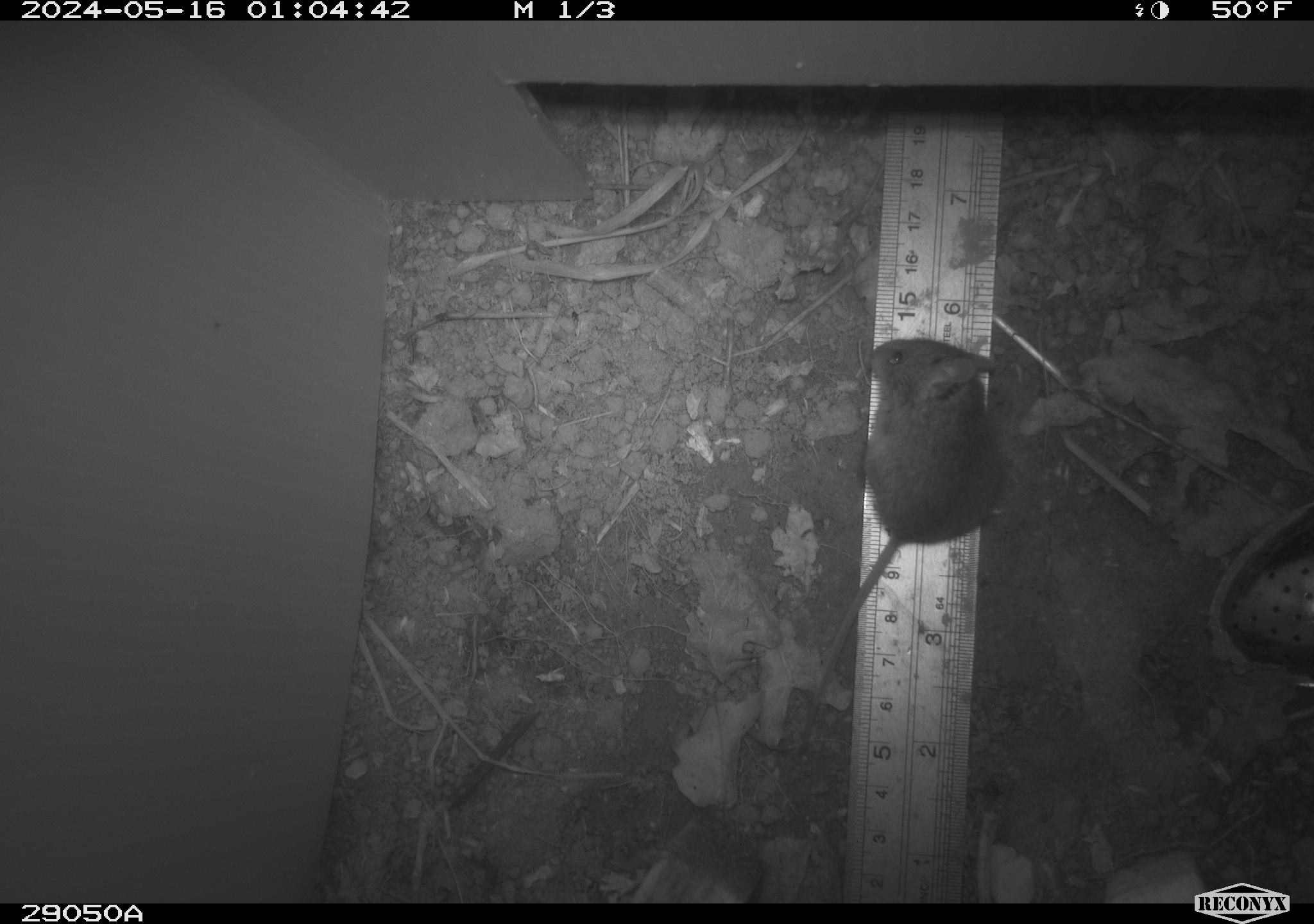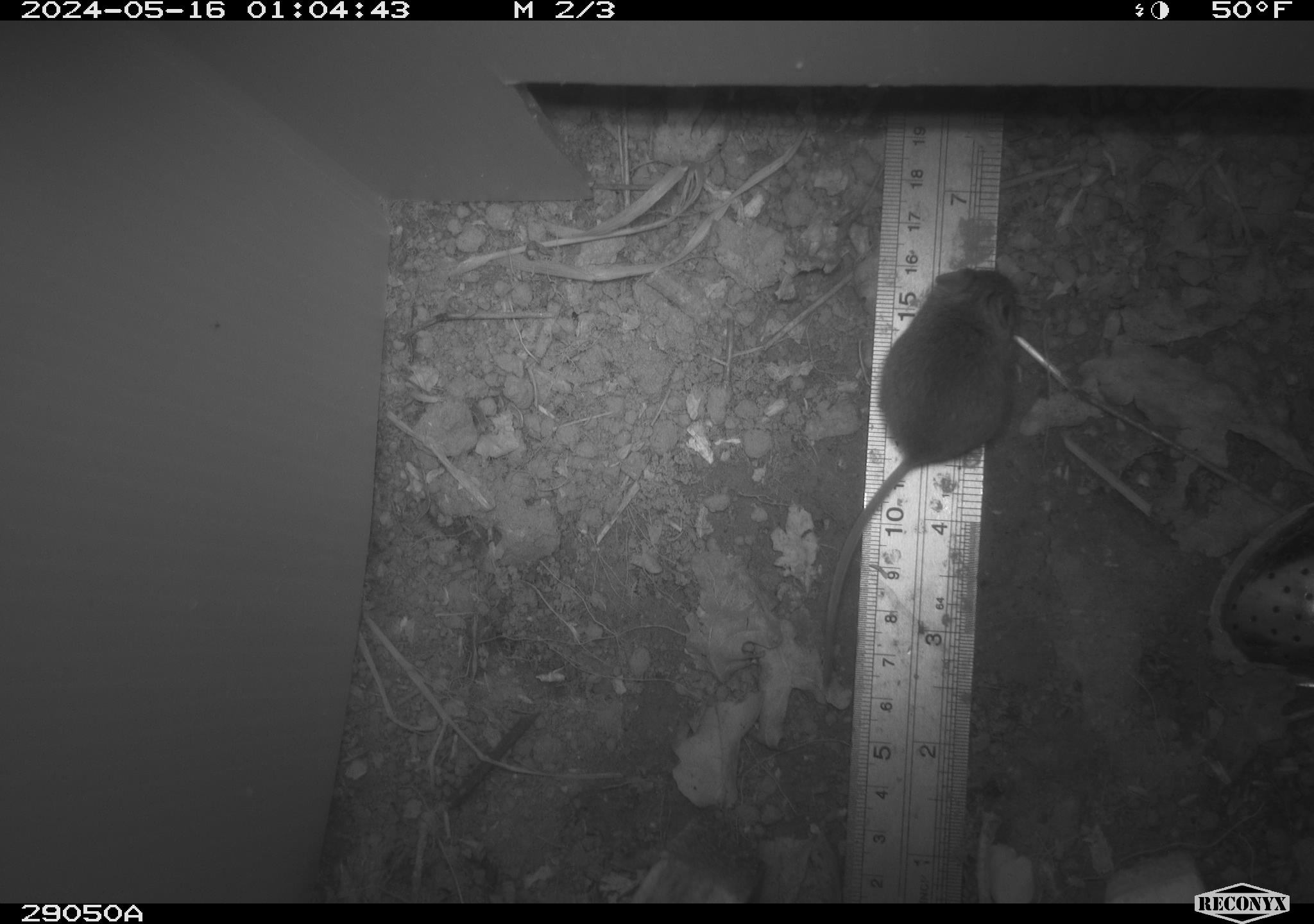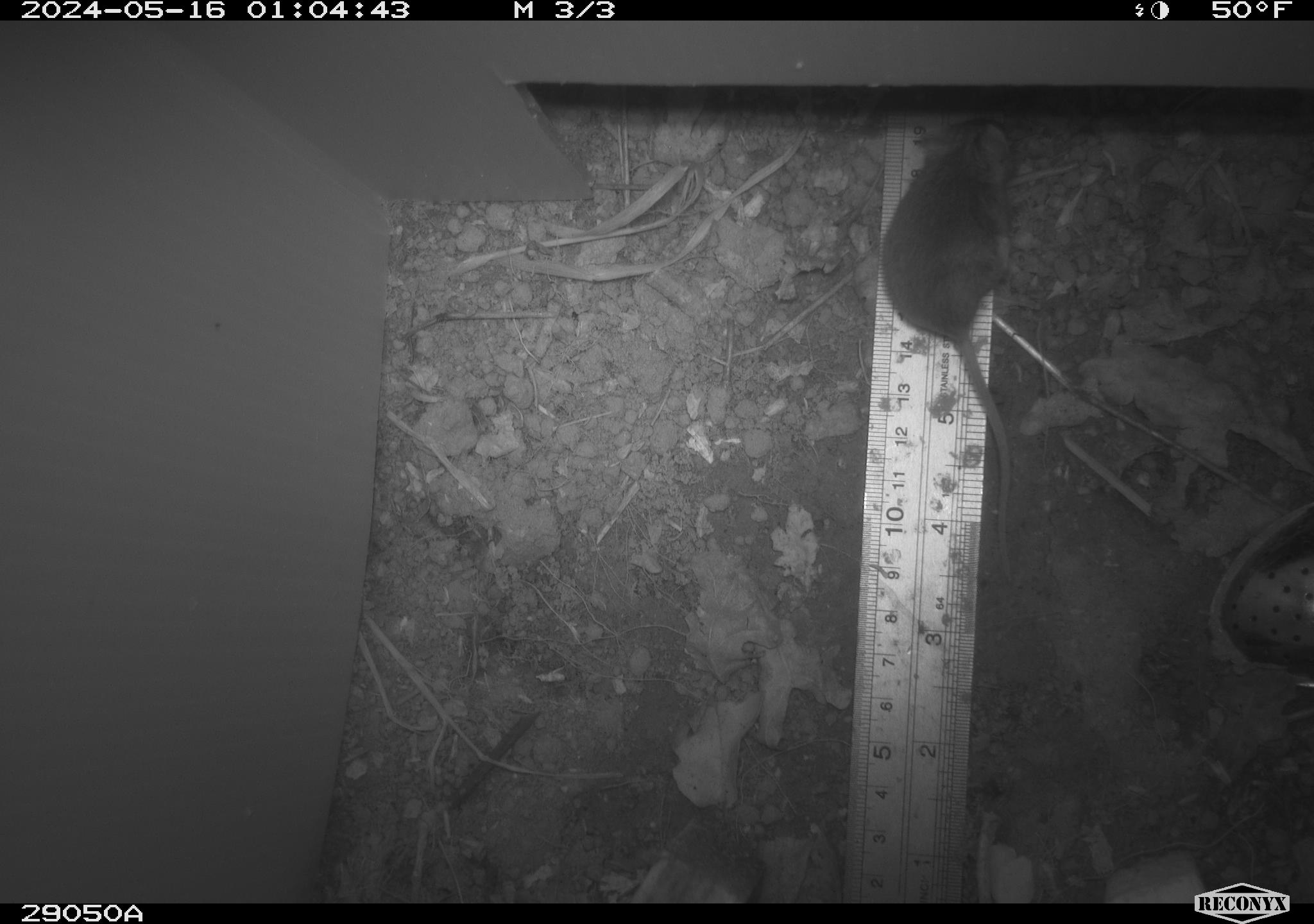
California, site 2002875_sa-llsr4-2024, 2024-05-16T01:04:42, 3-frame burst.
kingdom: Animalia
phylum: Chordata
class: Mammalia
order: Rodentia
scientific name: Rodentia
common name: mouse species